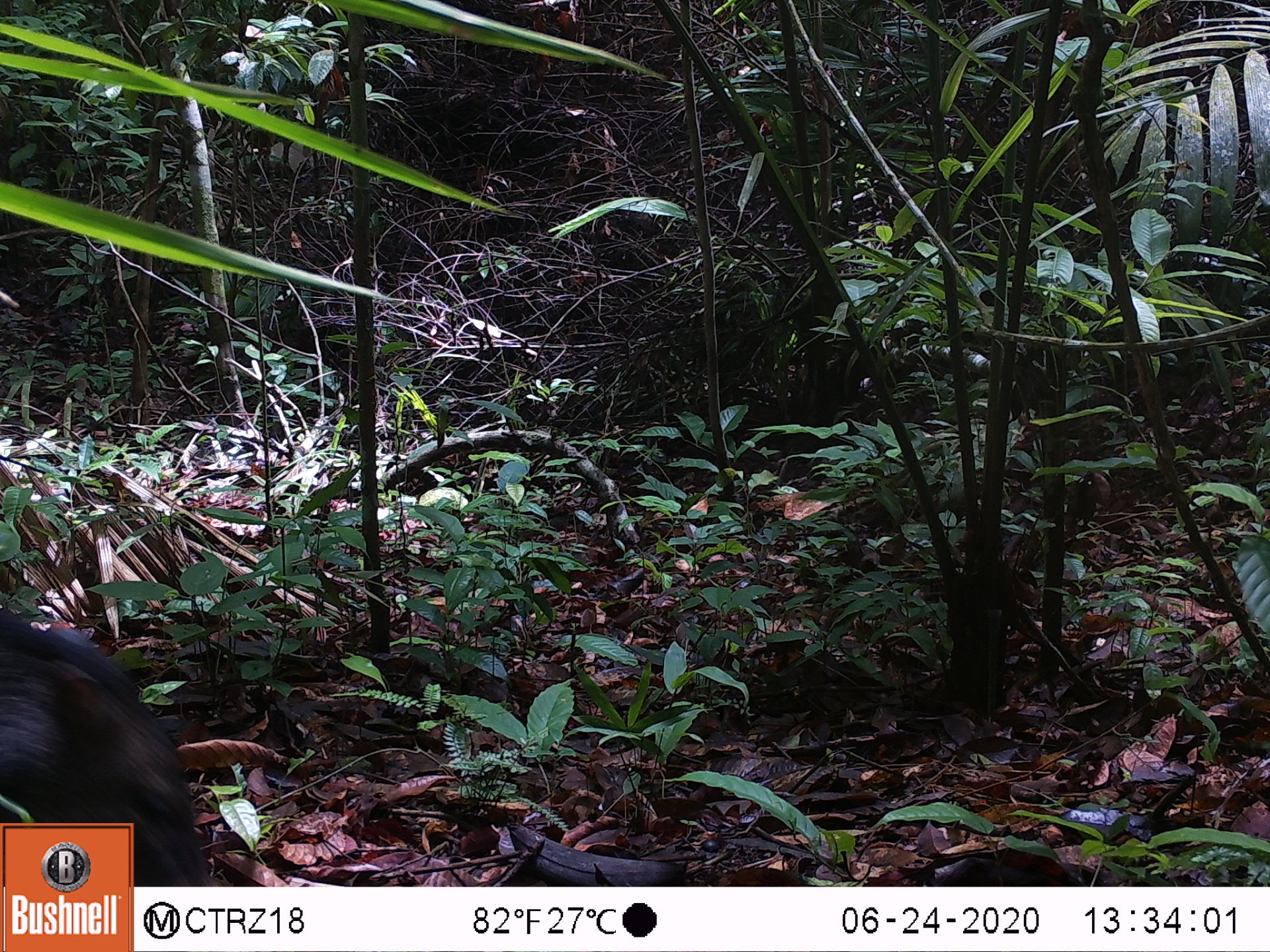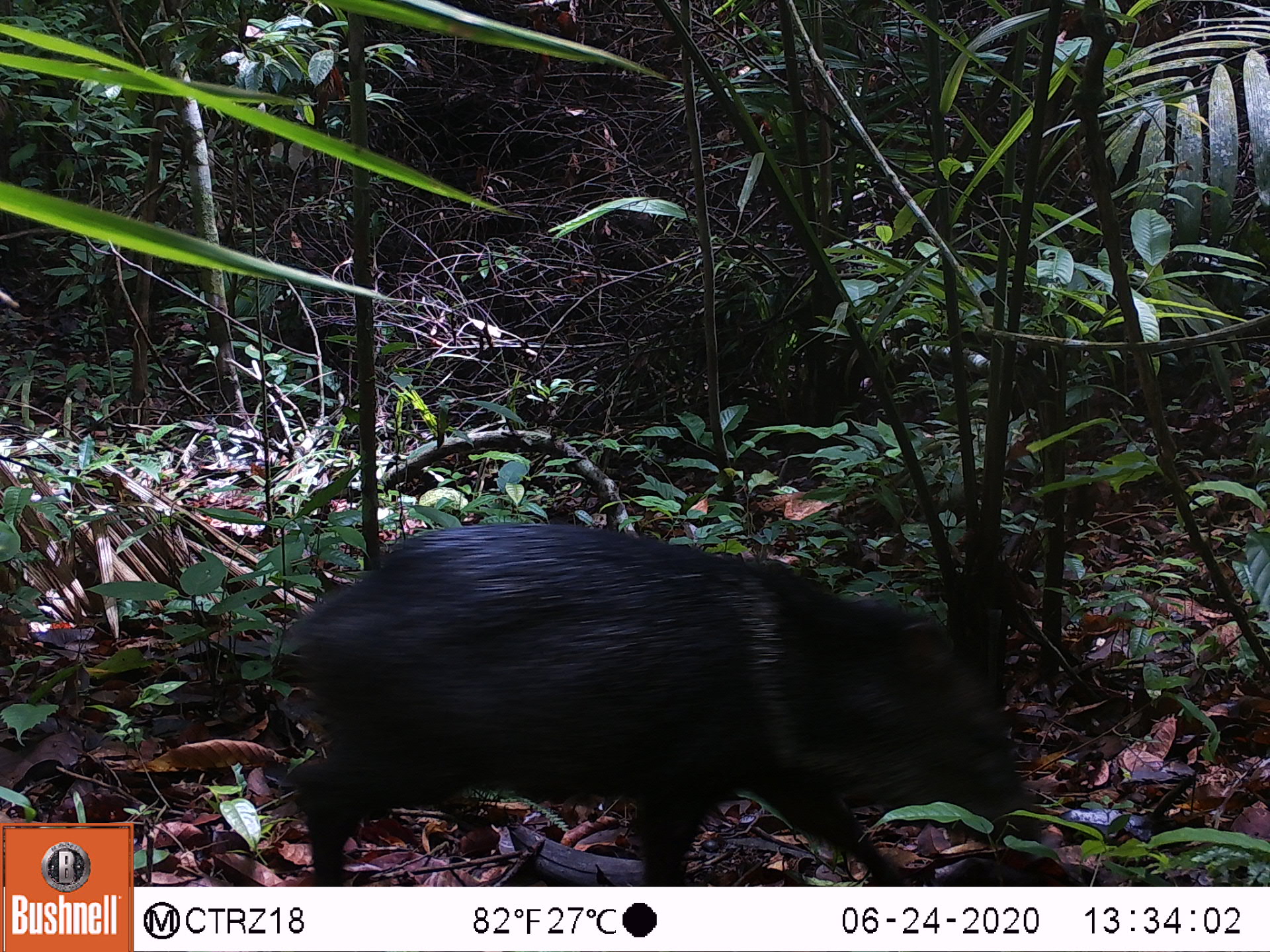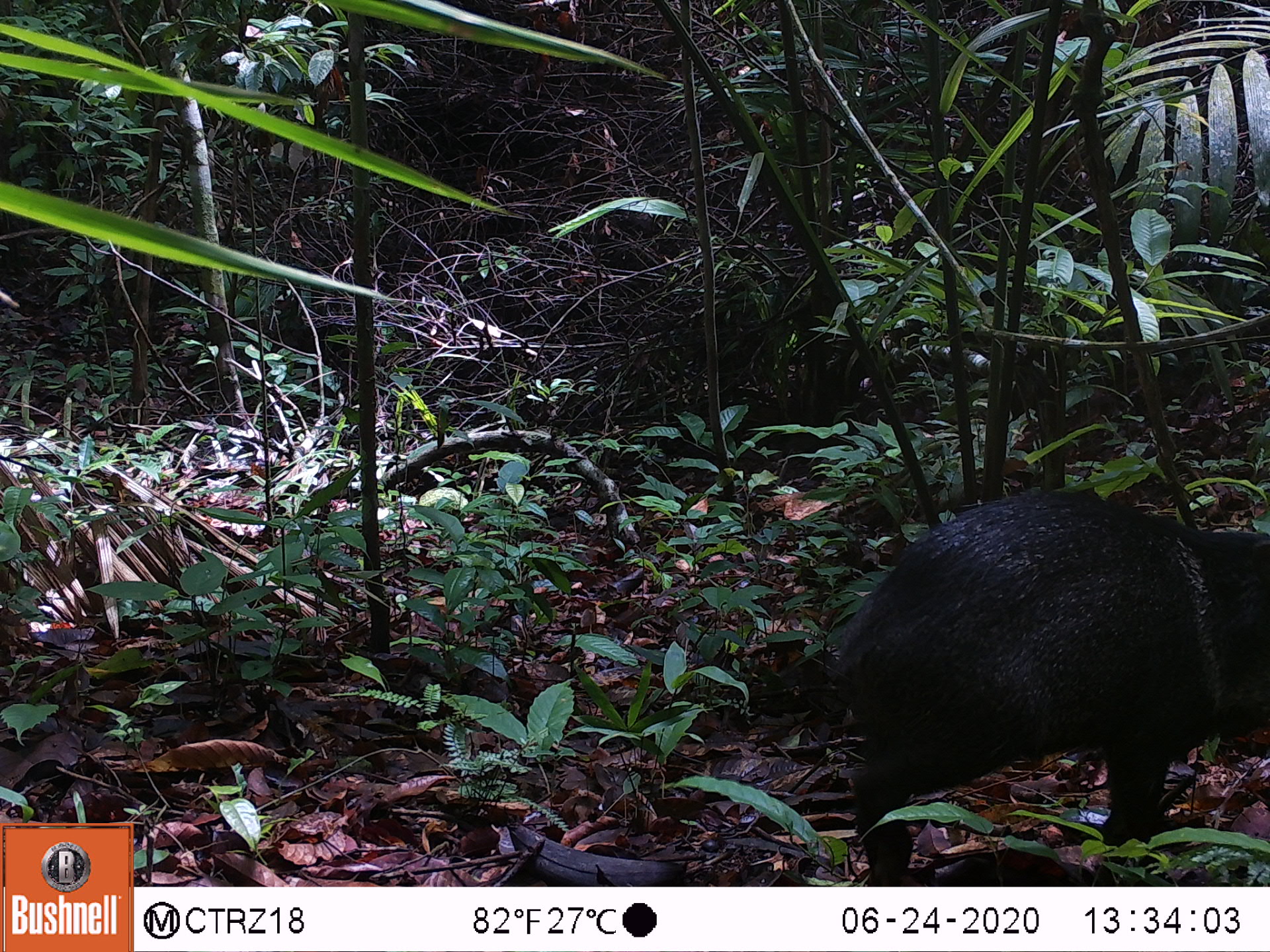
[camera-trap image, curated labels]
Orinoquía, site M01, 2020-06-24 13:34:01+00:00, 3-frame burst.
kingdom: Animalia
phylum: Chordata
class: Mammalia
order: Artiodactyla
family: Tayassuidae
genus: Pecari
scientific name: Pecari tajacu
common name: collared peccary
Collared peccary (Pecari tajacu).